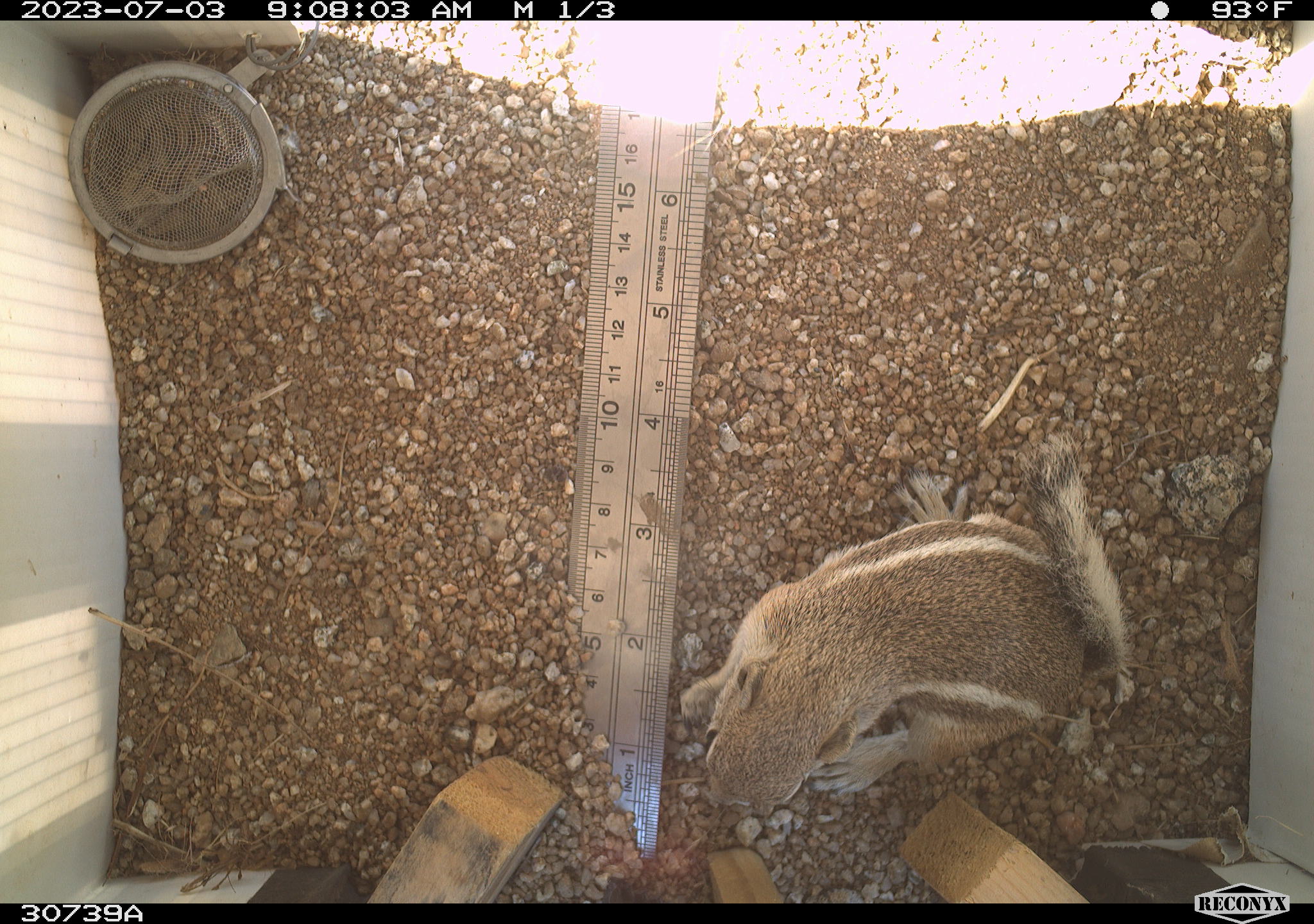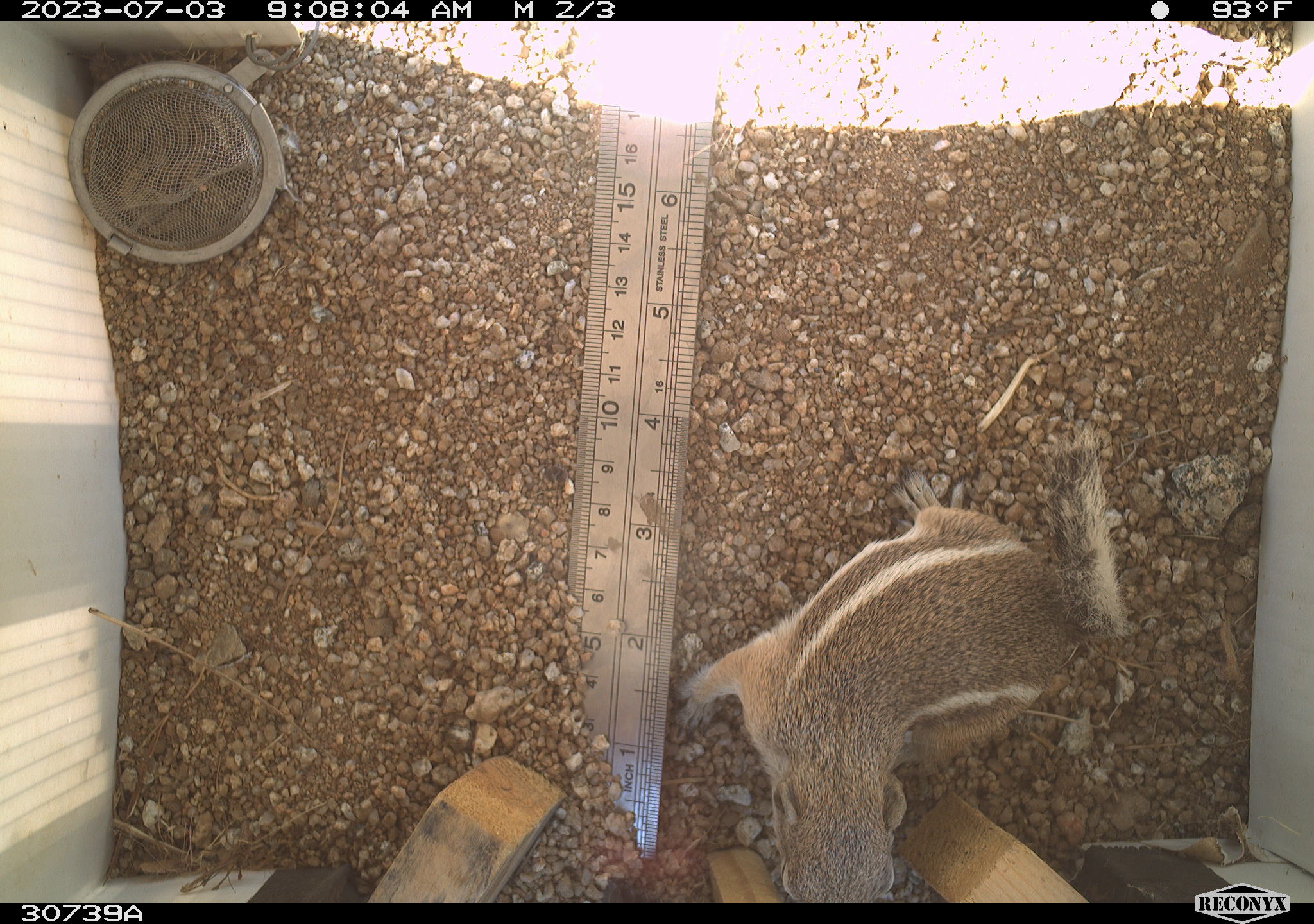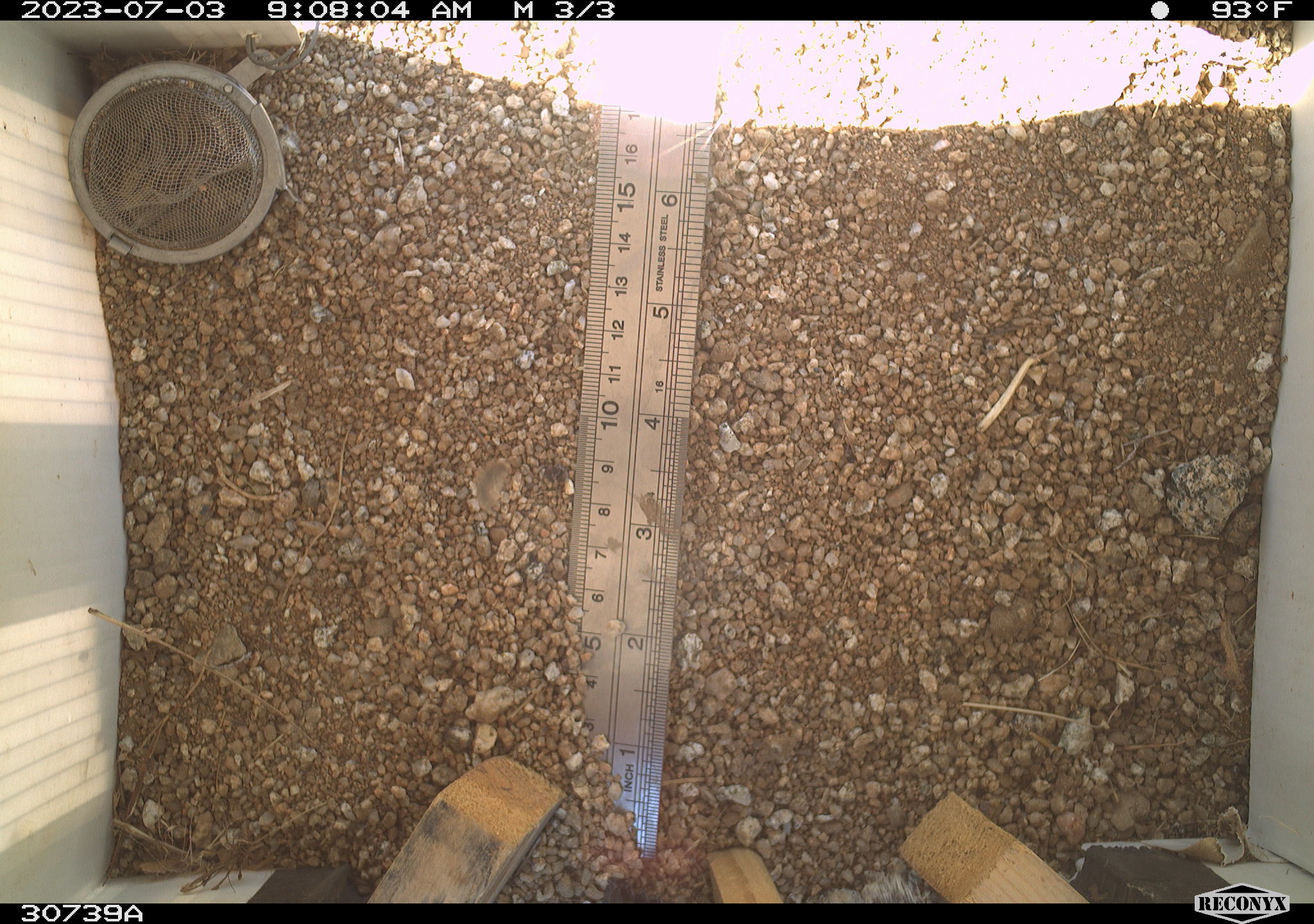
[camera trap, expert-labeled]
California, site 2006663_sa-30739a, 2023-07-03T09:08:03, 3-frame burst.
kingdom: Animalia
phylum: Chordata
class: Mammalia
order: Rodentia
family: Sciuridae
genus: Ammospermophilus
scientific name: Ammospermophilus leucurus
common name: white-tailed antelope squirrel